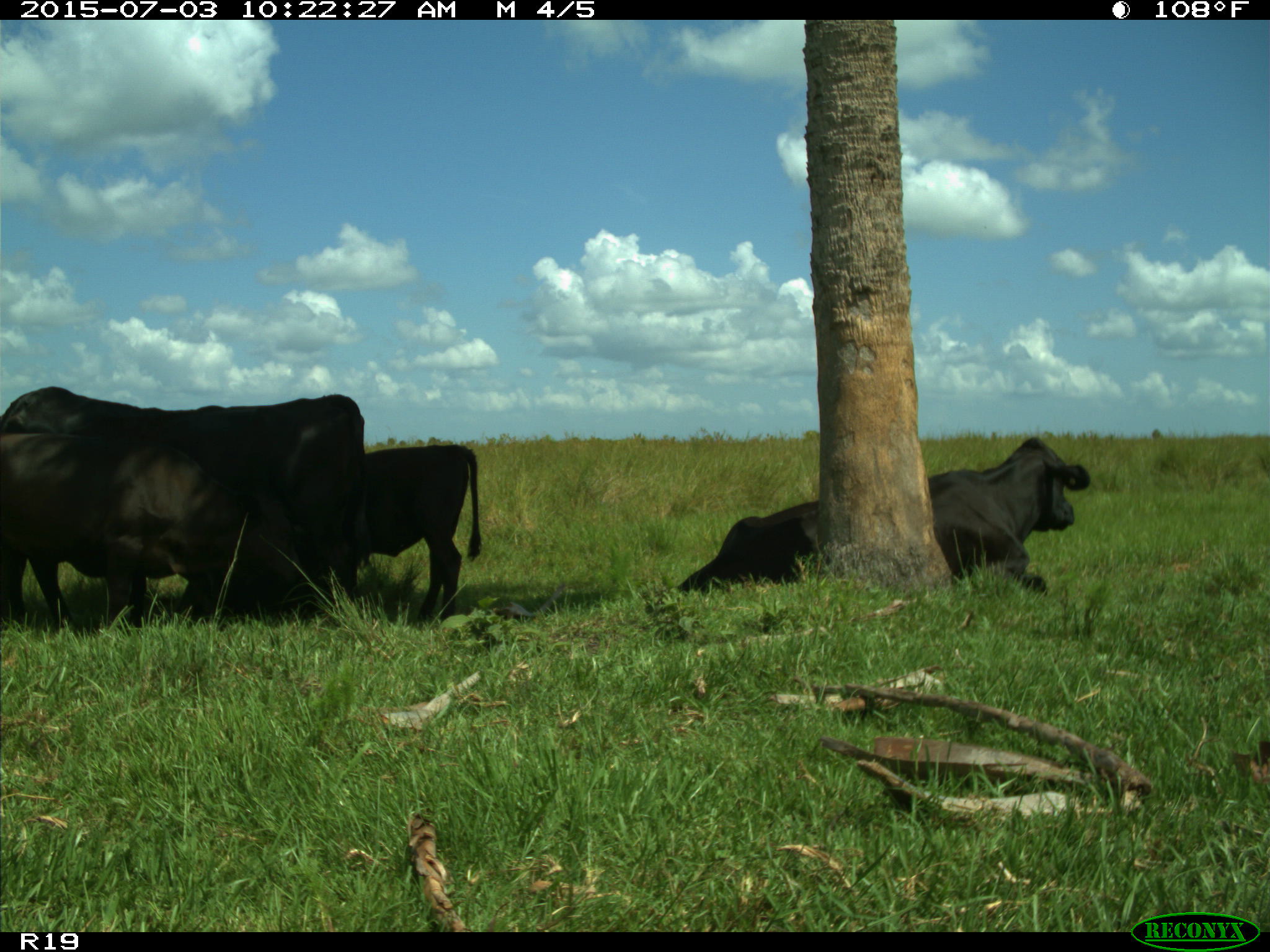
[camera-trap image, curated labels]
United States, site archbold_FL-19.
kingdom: Animalia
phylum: Chordata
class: Mammalia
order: Artiodactyla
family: Bovidae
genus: Bos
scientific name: Bos taurus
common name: domestic cow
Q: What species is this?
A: Bos taurus (domestic cow).